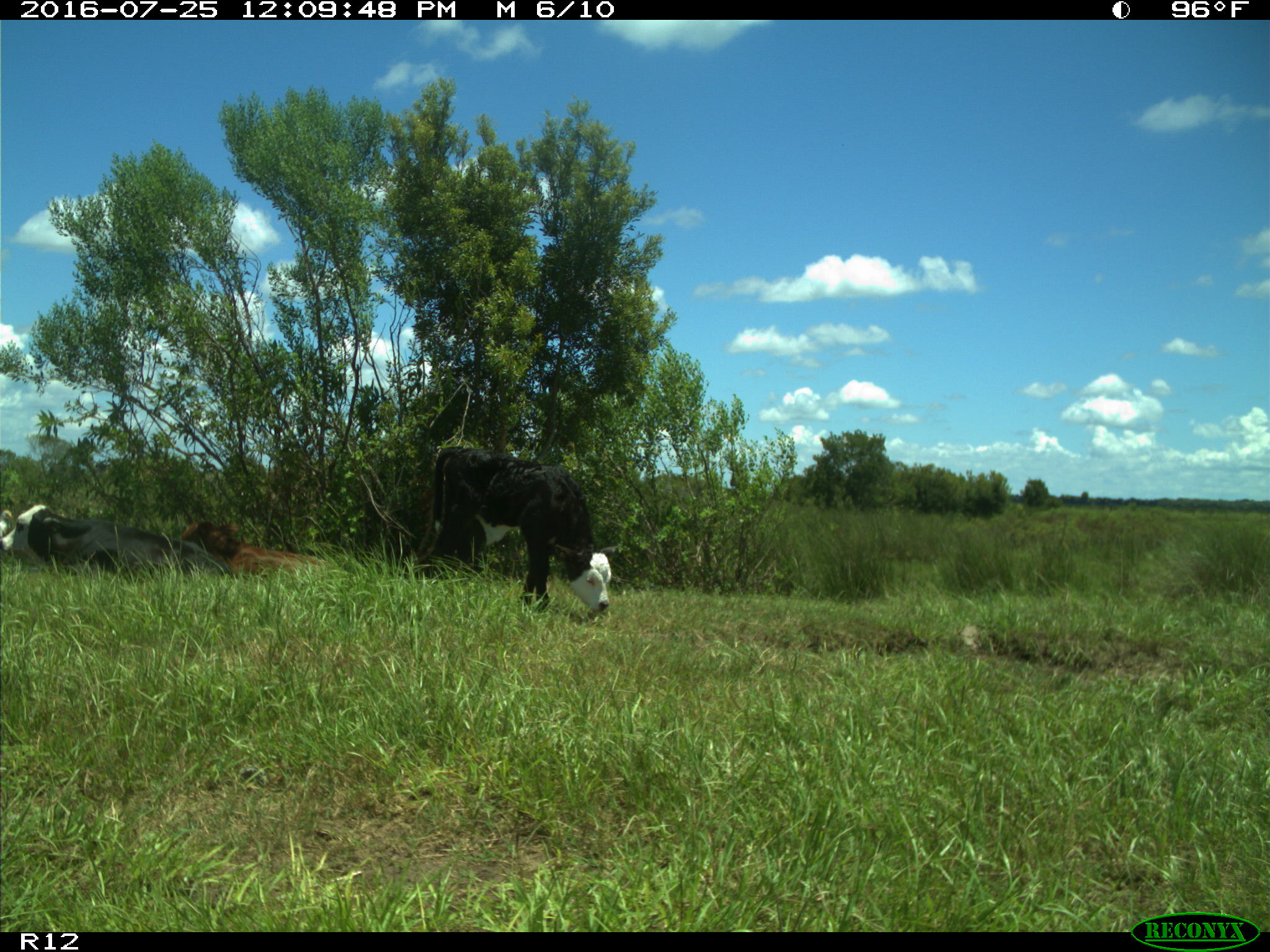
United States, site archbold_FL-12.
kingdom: Animalia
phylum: Chordata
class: Mammalia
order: Artiodactyla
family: Bovidae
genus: Bos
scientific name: Bos taurus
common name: domestic cow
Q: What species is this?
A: Bos taurus (domestic cow).